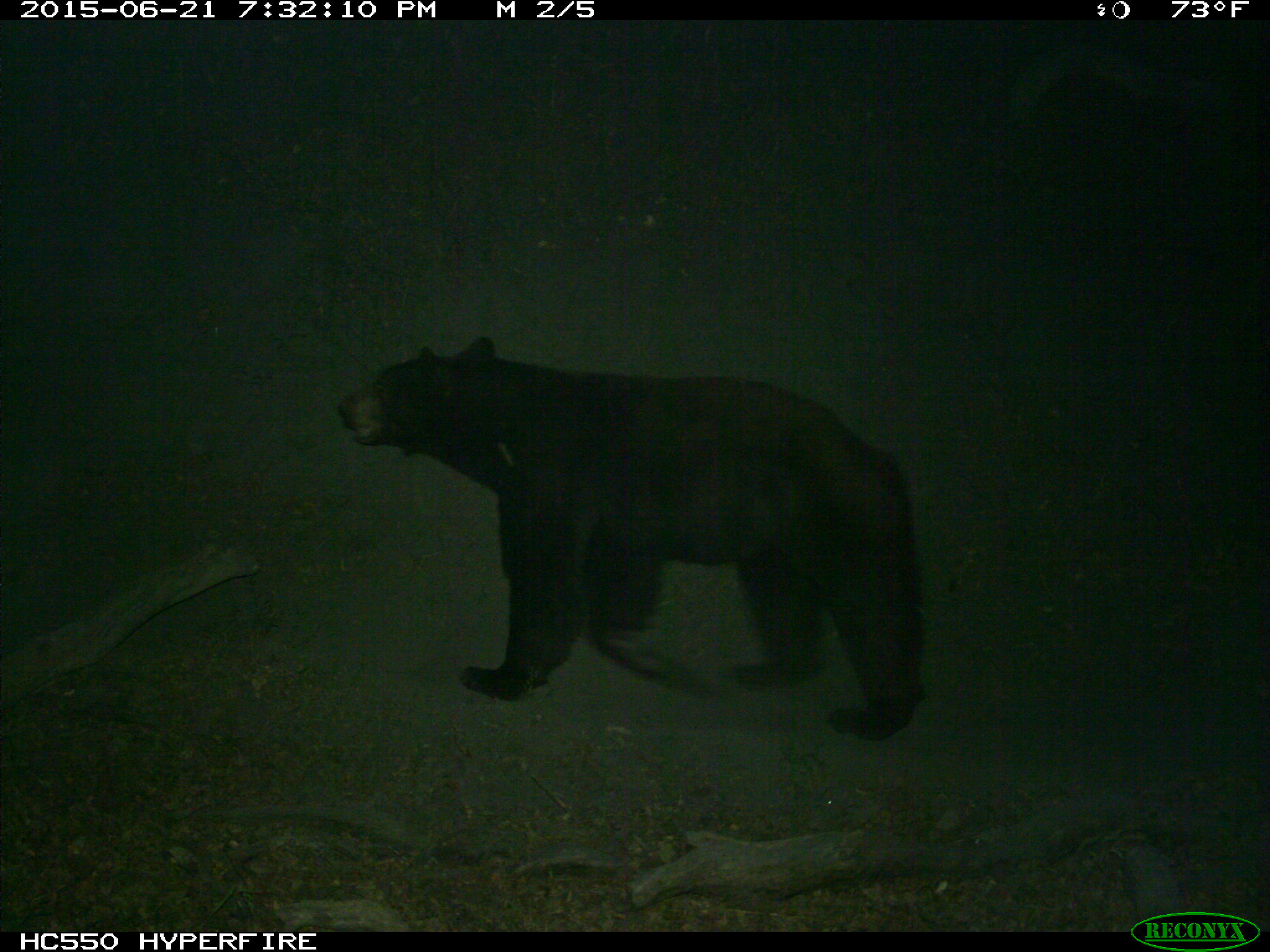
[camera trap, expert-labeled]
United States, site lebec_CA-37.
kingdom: Animalia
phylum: Chordata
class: Mammalia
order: Carnivora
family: Ursidae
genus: Ursus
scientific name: Ursus americanus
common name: american black bear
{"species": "Ursus americanus (american black bear)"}